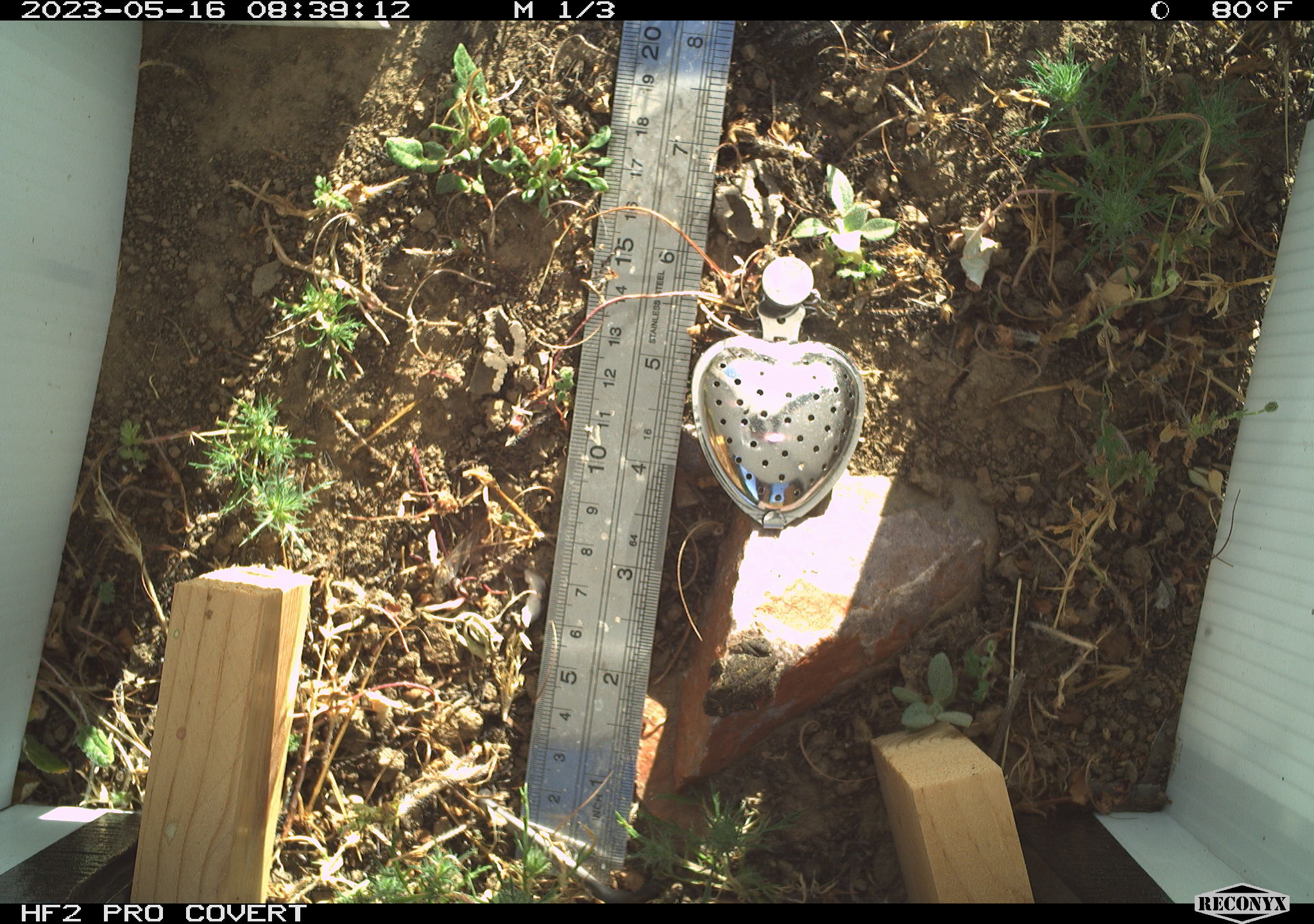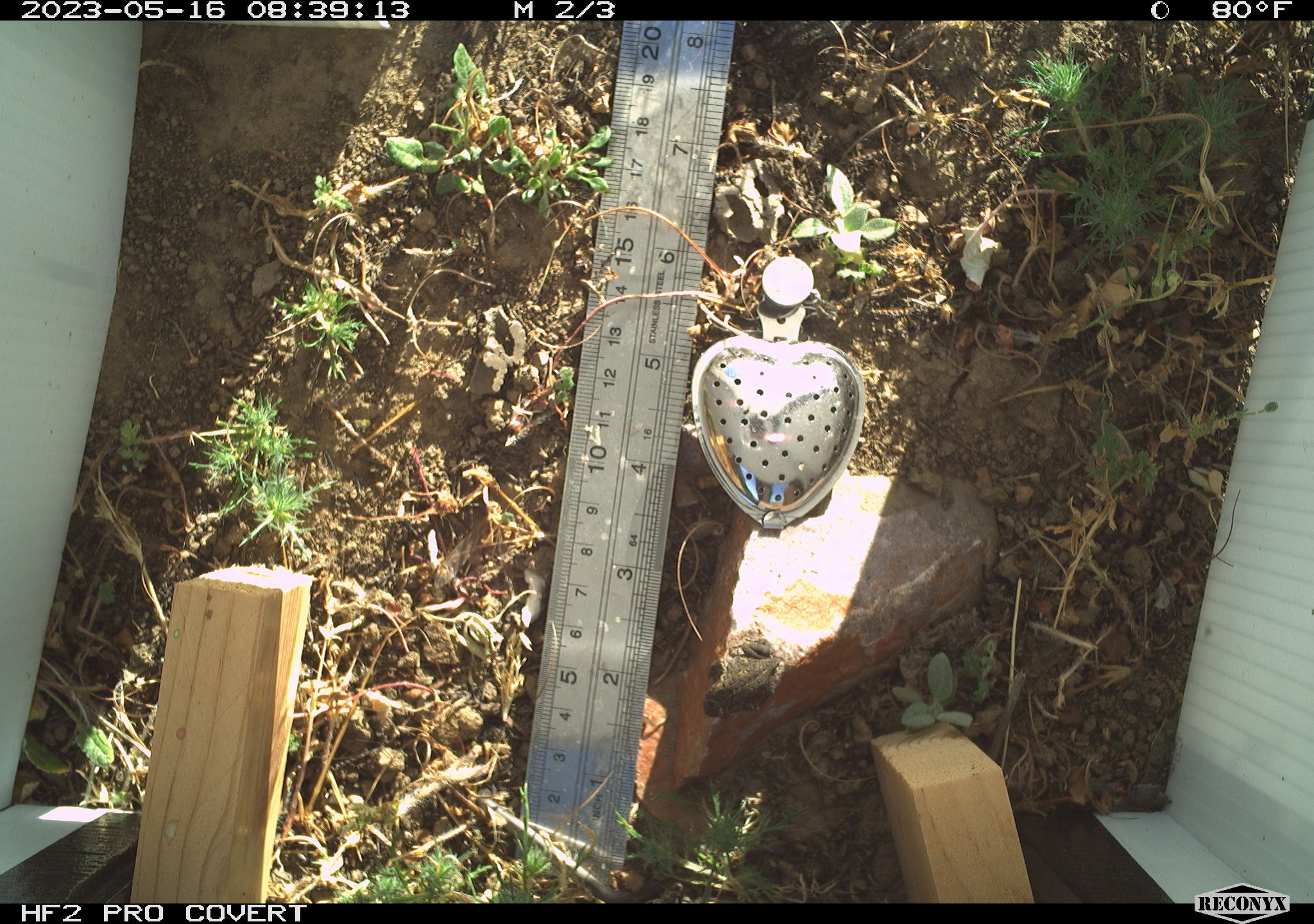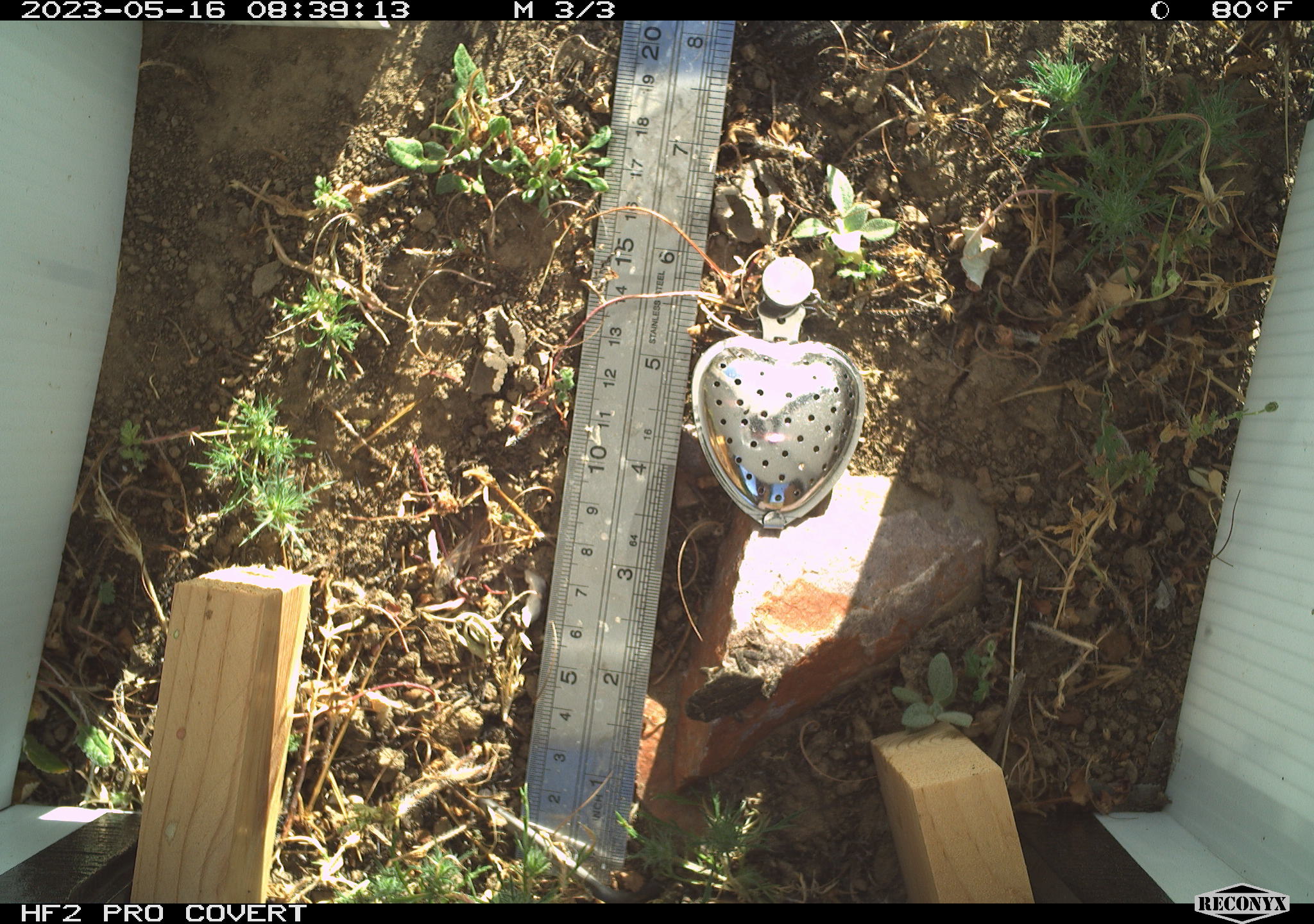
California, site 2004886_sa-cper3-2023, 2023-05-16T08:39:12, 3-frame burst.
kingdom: Animalia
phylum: Chordata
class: Amphibia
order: Anura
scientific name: Anura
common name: frogs